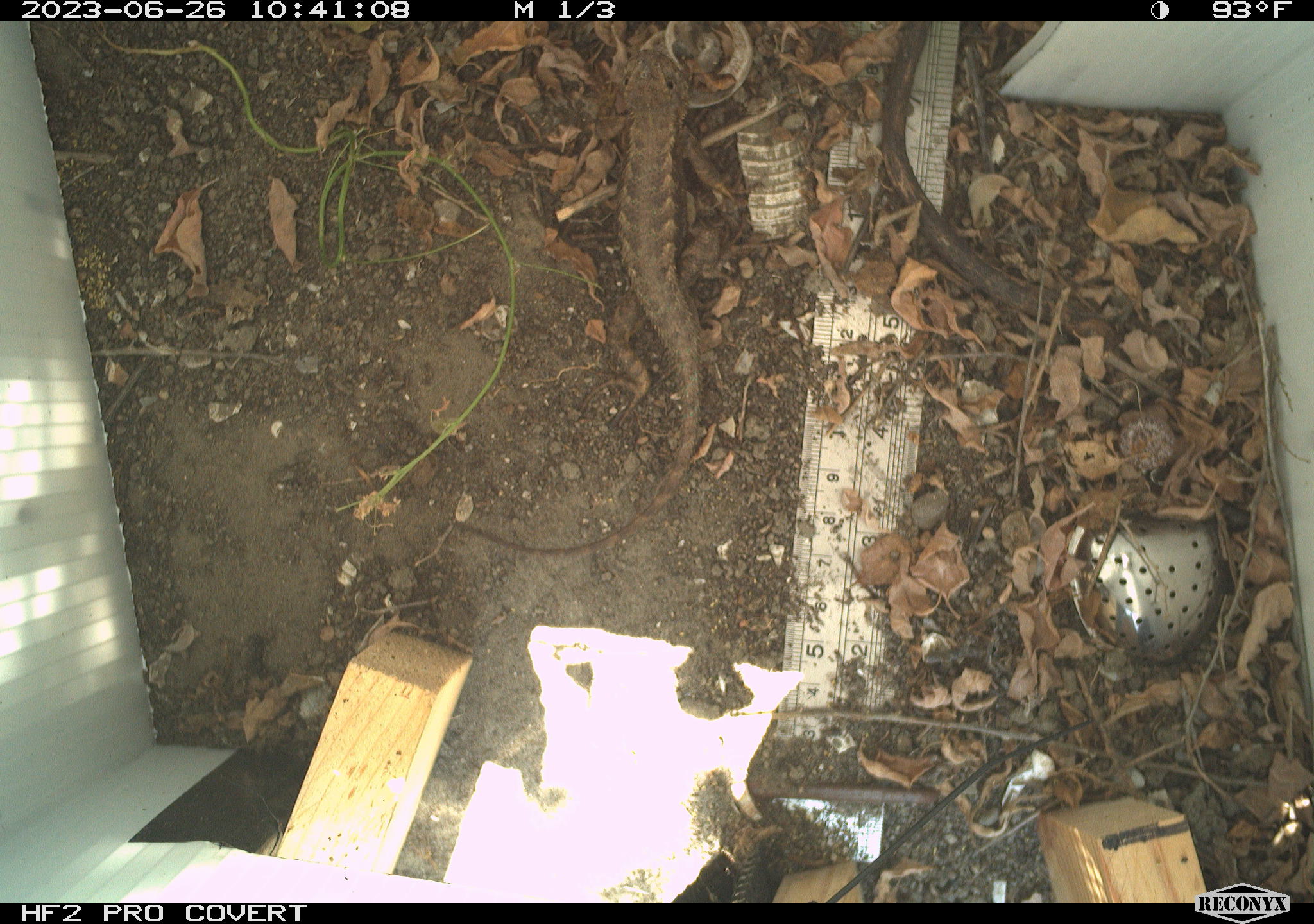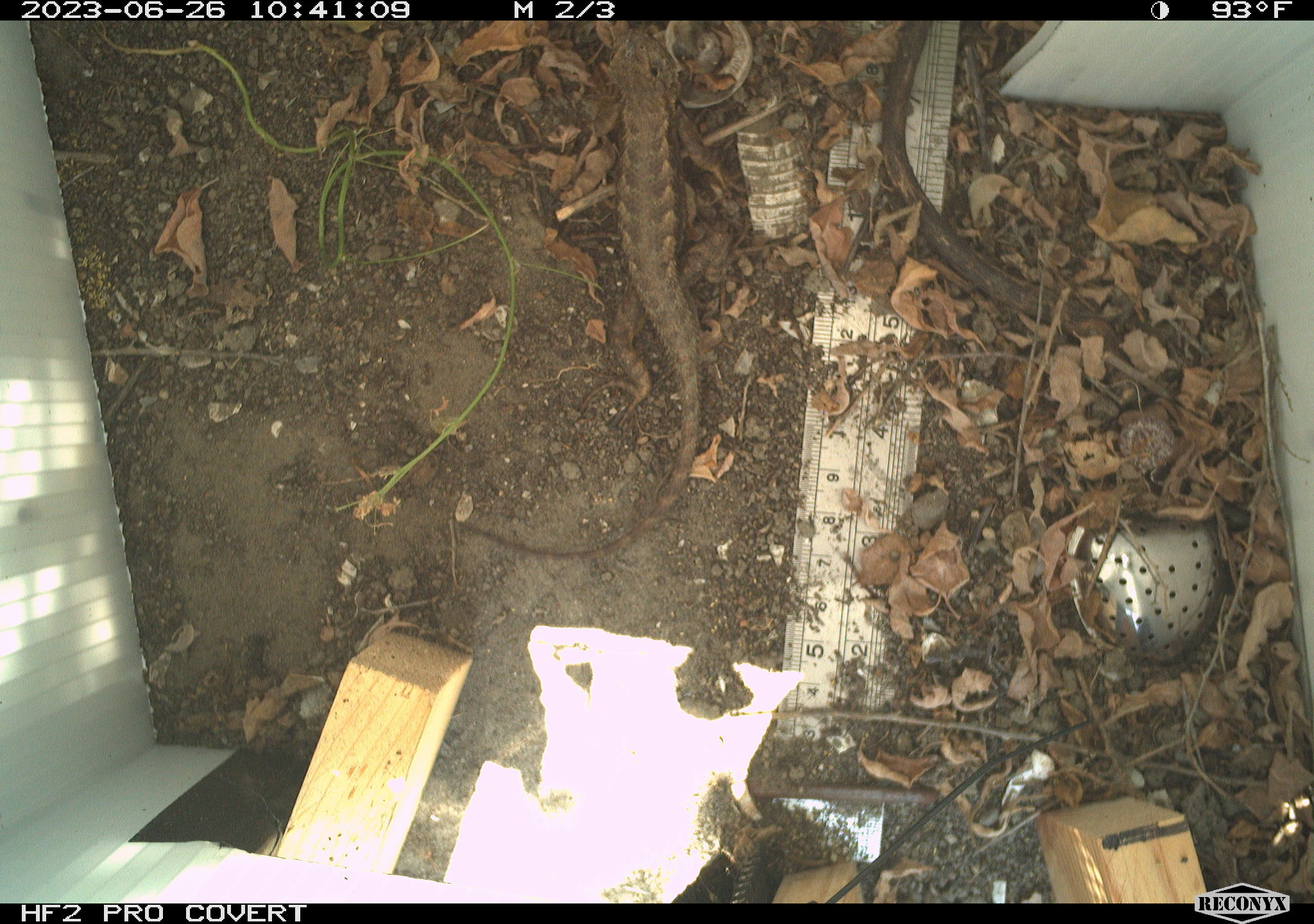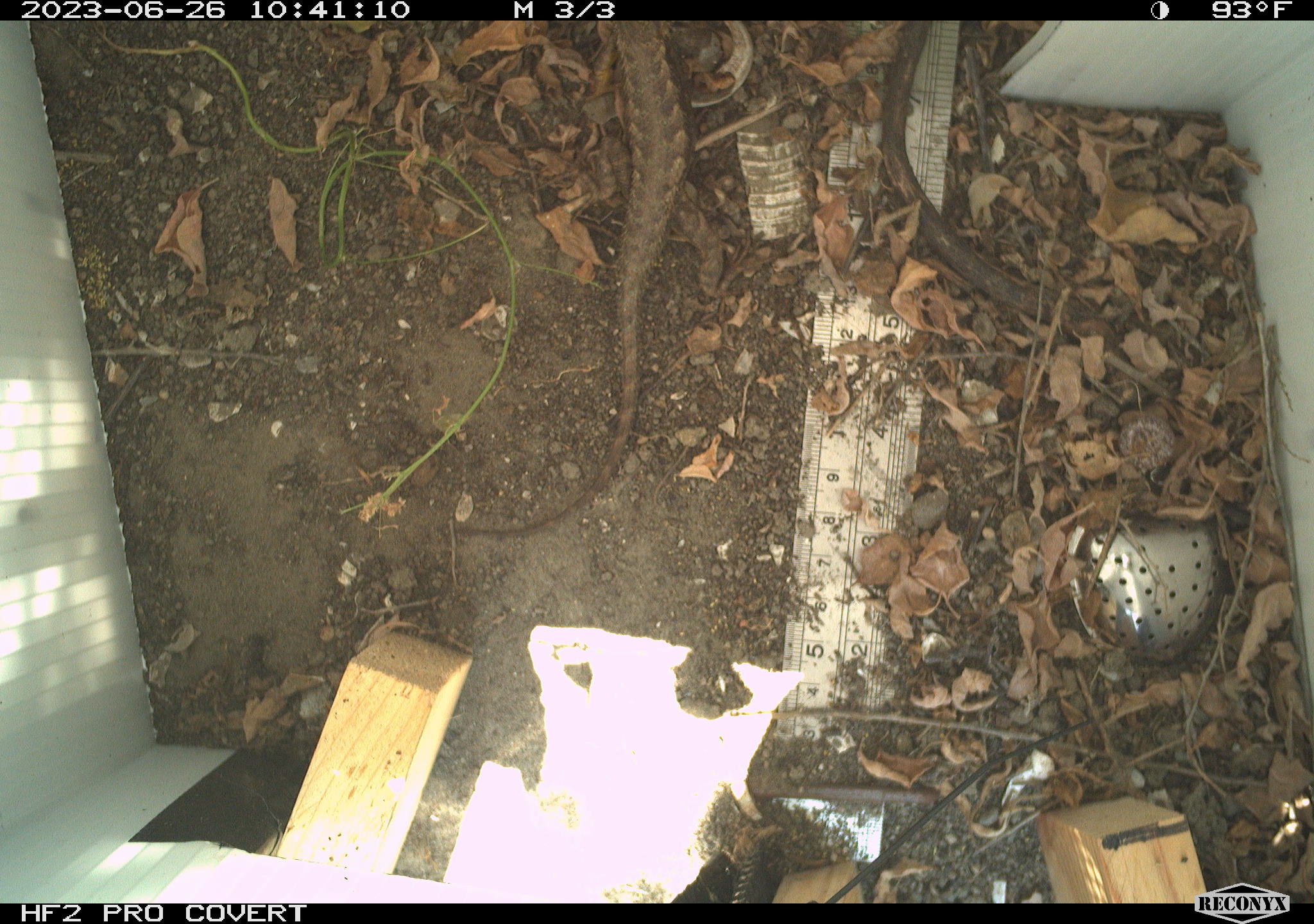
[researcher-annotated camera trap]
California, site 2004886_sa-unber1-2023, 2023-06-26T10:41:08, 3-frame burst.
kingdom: Animalia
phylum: Chordata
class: Reptilia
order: Squamata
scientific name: Squamata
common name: lizards and snakes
Lizards and snakes (Squamata).